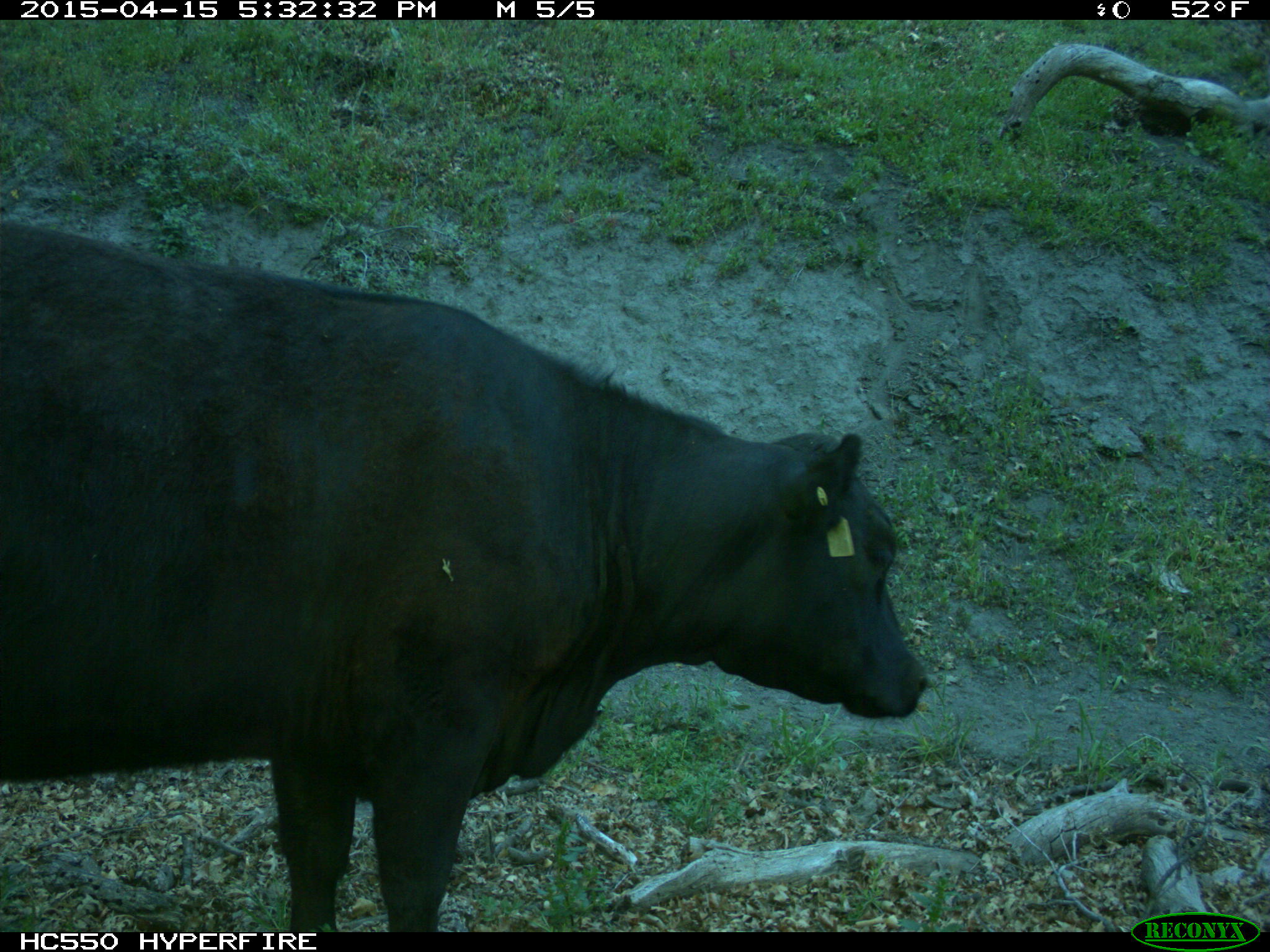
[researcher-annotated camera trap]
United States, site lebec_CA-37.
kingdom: Animalia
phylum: Chordata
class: Mammalia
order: Artiodactyla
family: Bovidae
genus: Bos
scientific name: Bos taurus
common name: domestic cow